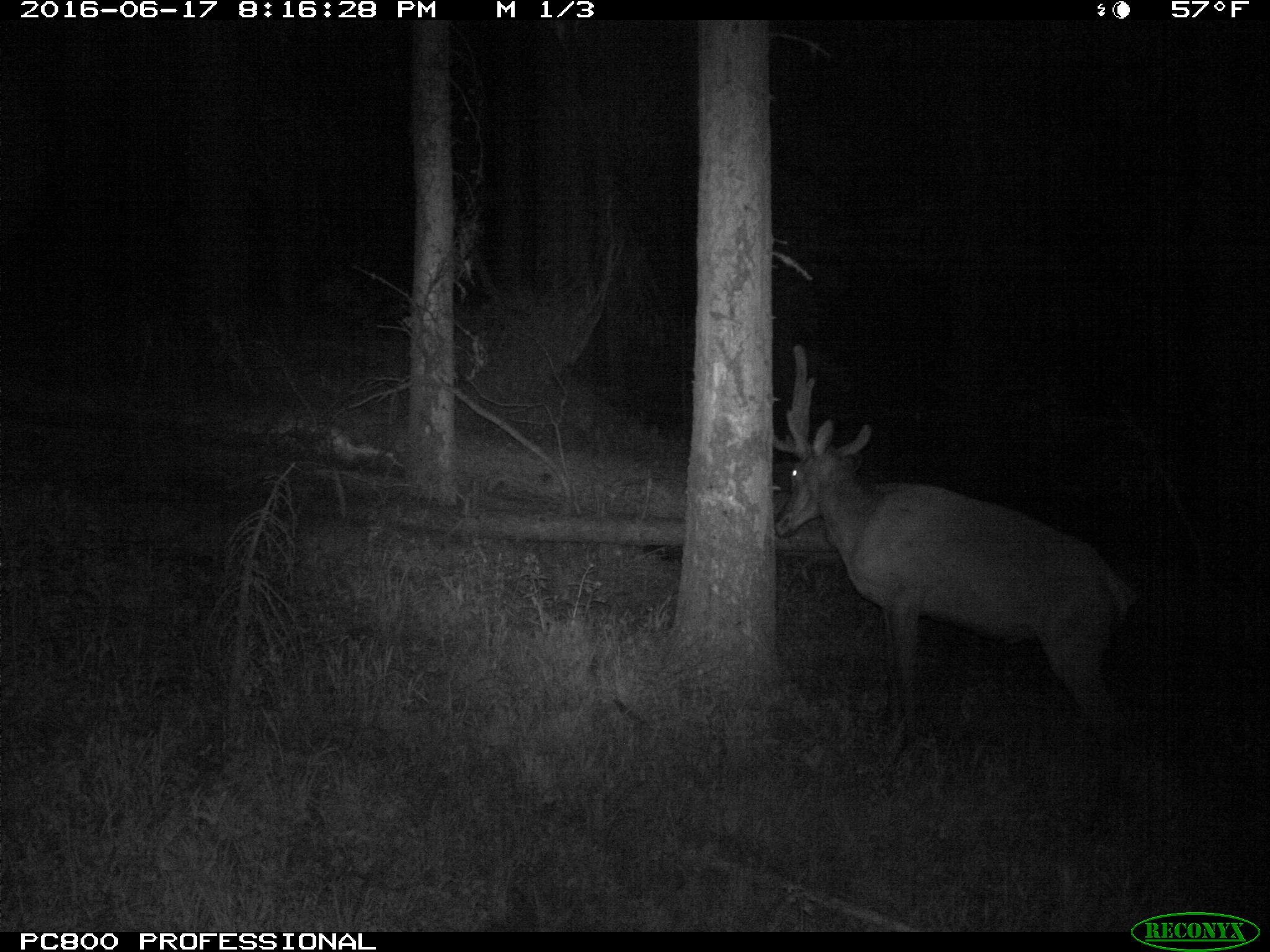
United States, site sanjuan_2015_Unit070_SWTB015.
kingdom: Animalia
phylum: Chordata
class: Mammalia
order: Artiodactyla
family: Cervidae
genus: Cervus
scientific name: Cervus elaphus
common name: red deer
Cervus elaphus (red deer).